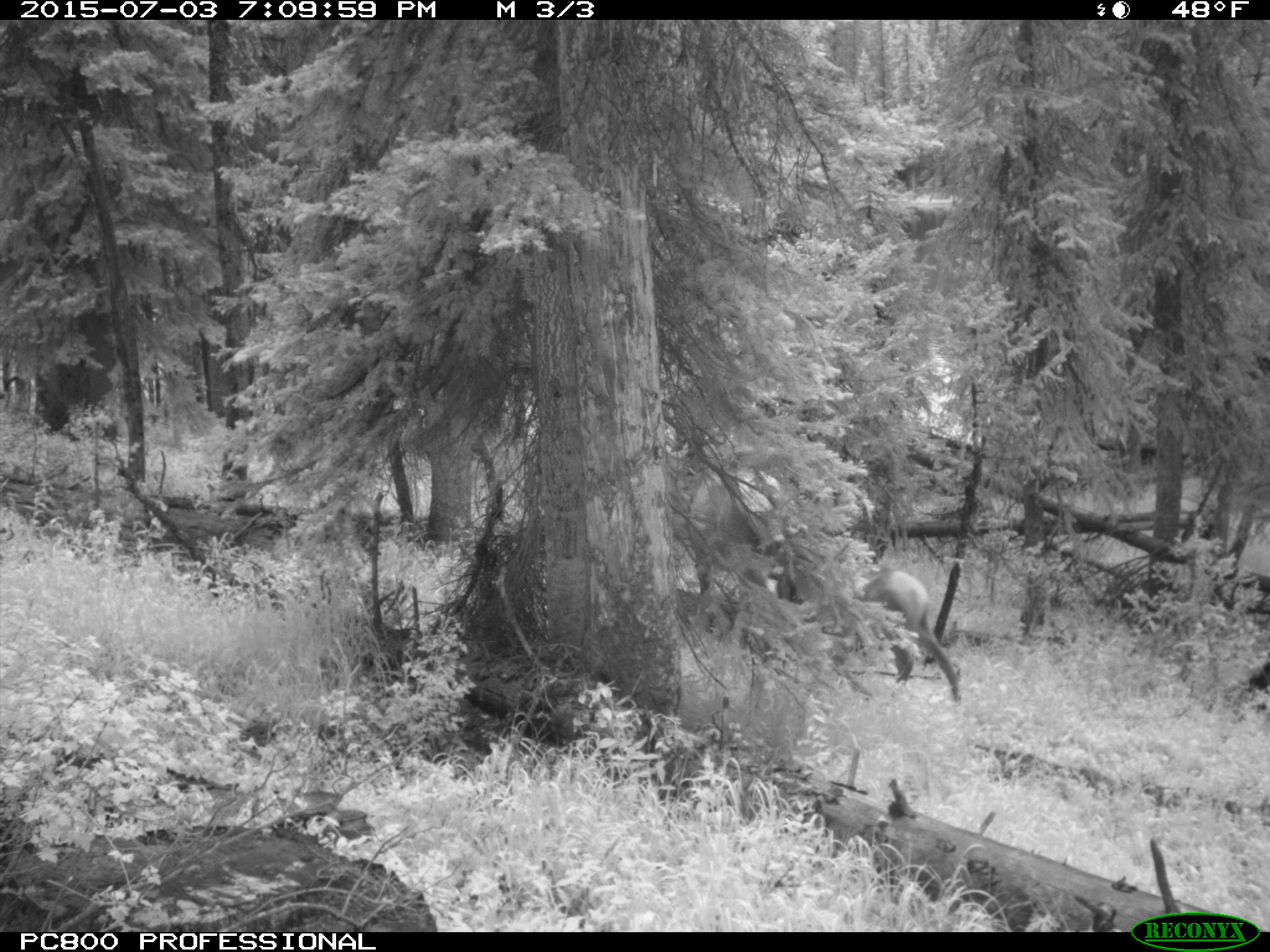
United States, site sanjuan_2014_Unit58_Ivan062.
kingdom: Animalia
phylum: Chordata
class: Mammalia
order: Artiodactyla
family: Cervidae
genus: Cervus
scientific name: Cervus elaphus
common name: red deer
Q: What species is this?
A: Cervus elaphus (red deer).